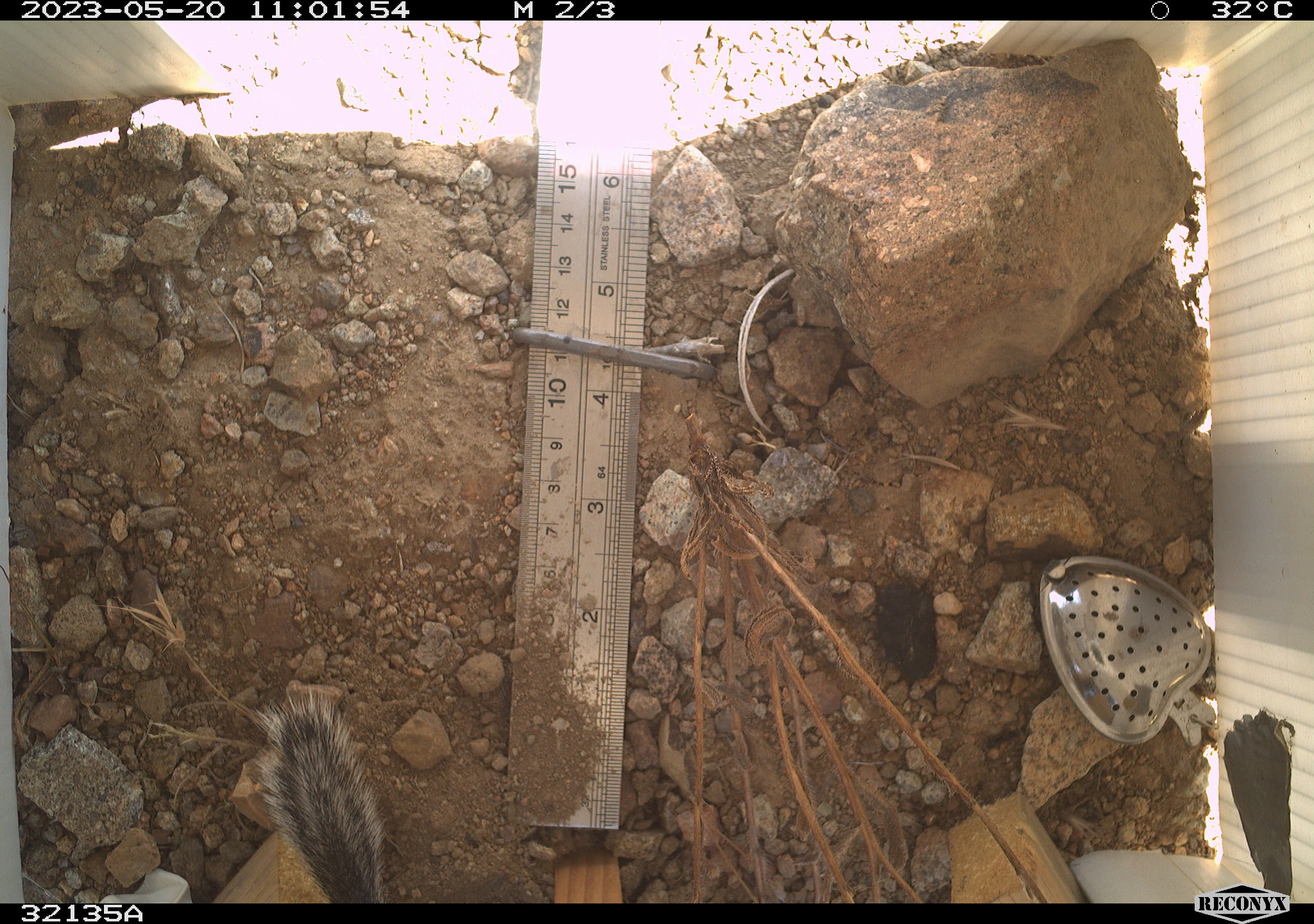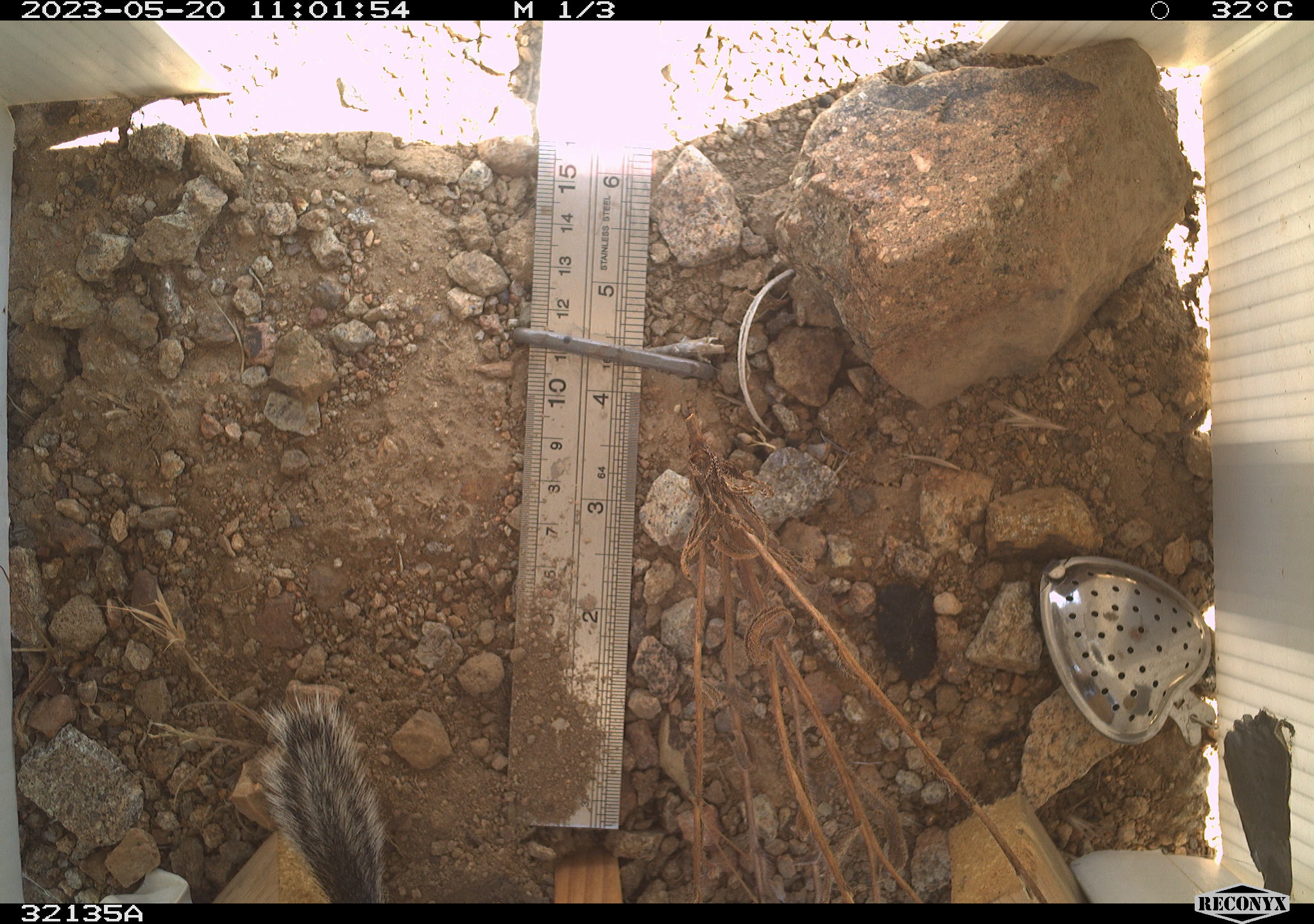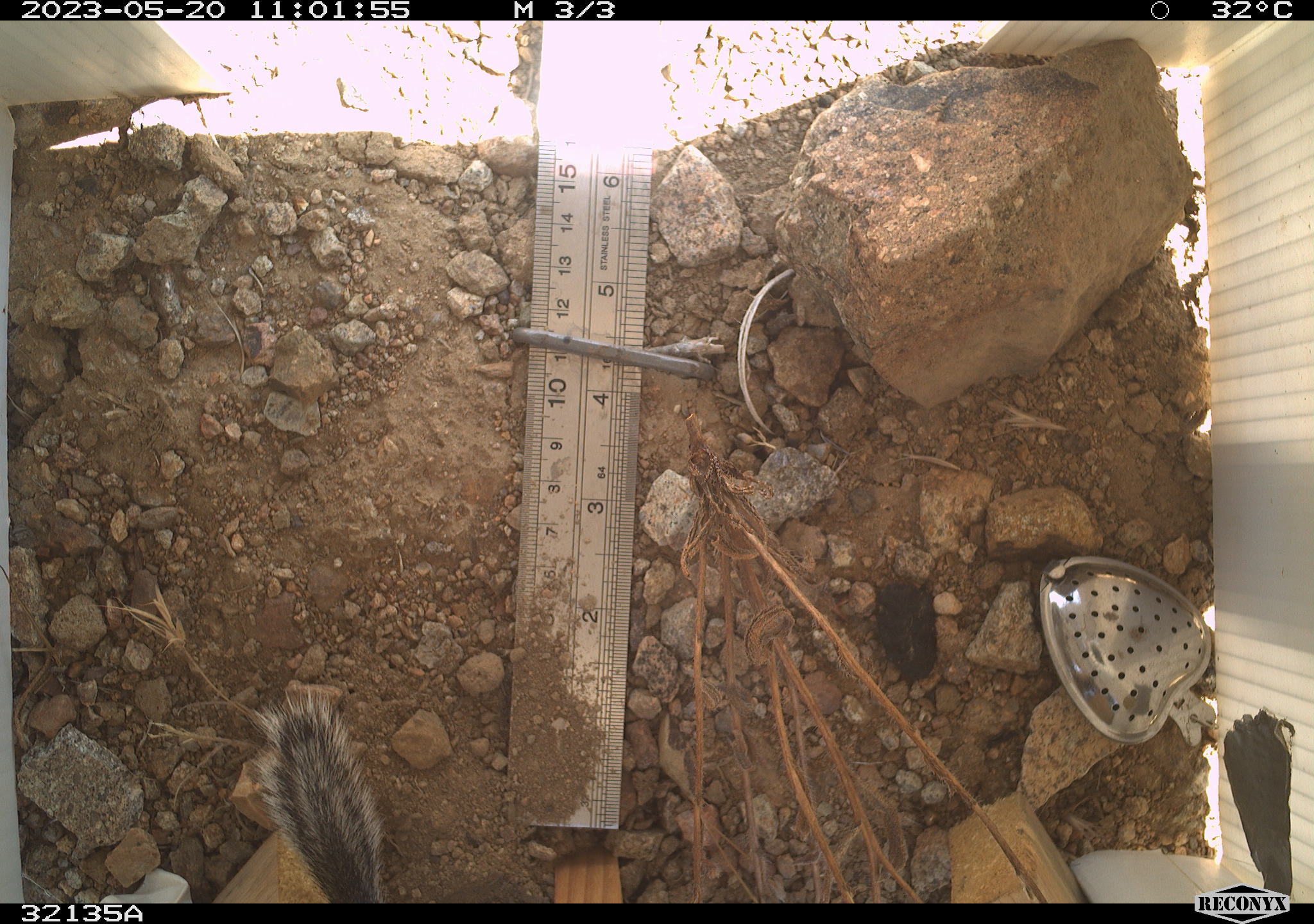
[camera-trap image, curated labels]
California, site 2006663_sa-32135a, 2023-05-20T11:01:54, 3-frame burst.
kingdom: Animalia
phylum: Chordata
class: Mammalia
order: Rodentia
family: Sciuridae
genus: Ammospermophilus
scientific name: Ammospermophilus leucurus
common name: white-tailed antelope squirrel